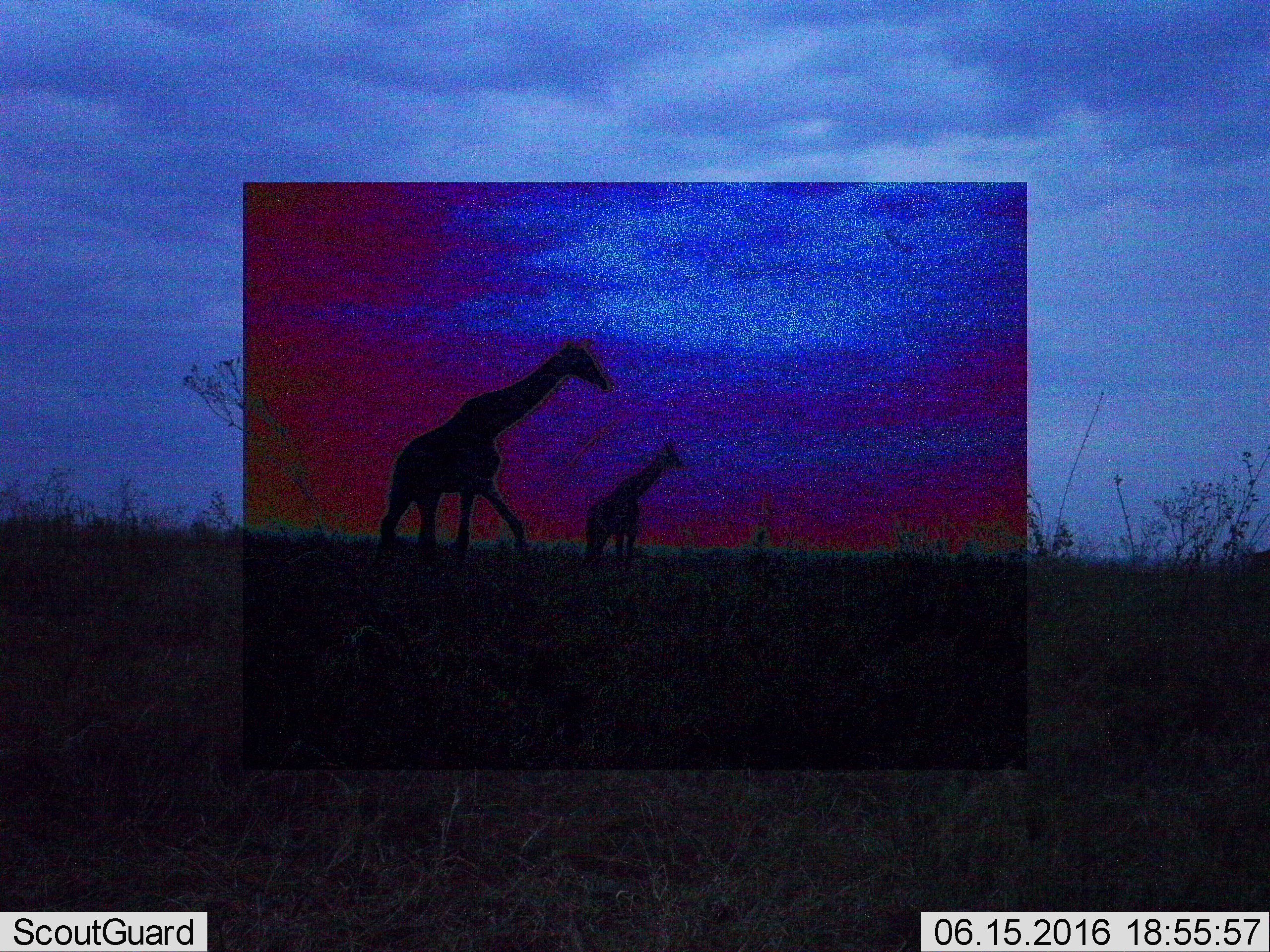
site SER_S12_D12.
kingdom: Animalia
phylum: Chordata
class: Mammalia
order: Artiodactyla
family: Giraffidae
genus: Giraffa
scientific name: Giraffa camelopardalis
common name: giraffe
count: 2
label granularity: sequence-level